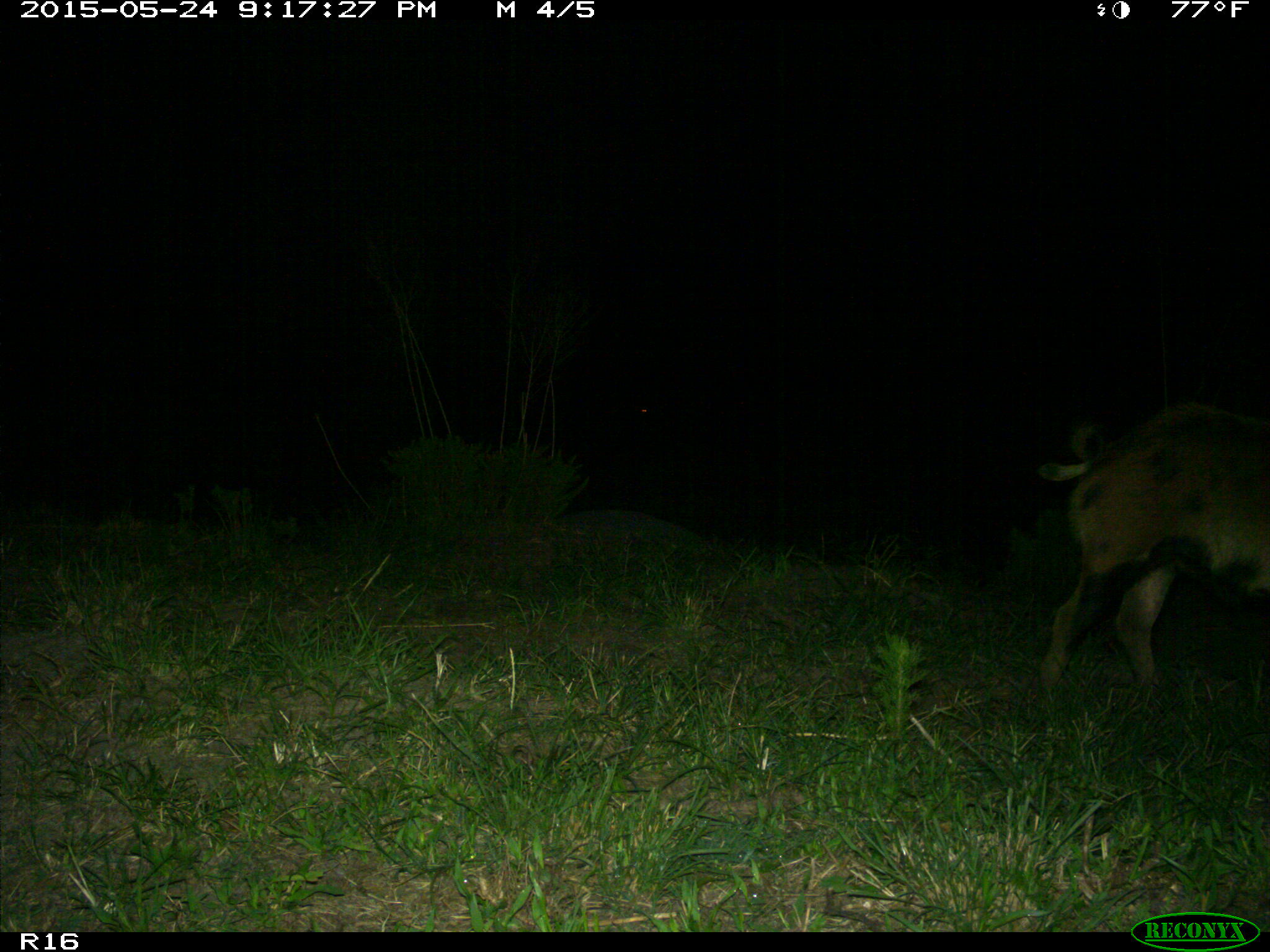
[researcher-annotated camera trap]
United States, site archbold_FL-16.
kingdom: Animalia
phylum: Chordata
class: Mammalia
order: Artiodactyla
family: Suidae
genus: Sus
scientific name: Sus scrofa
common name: wild boar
Sus scrofa (wild boar).